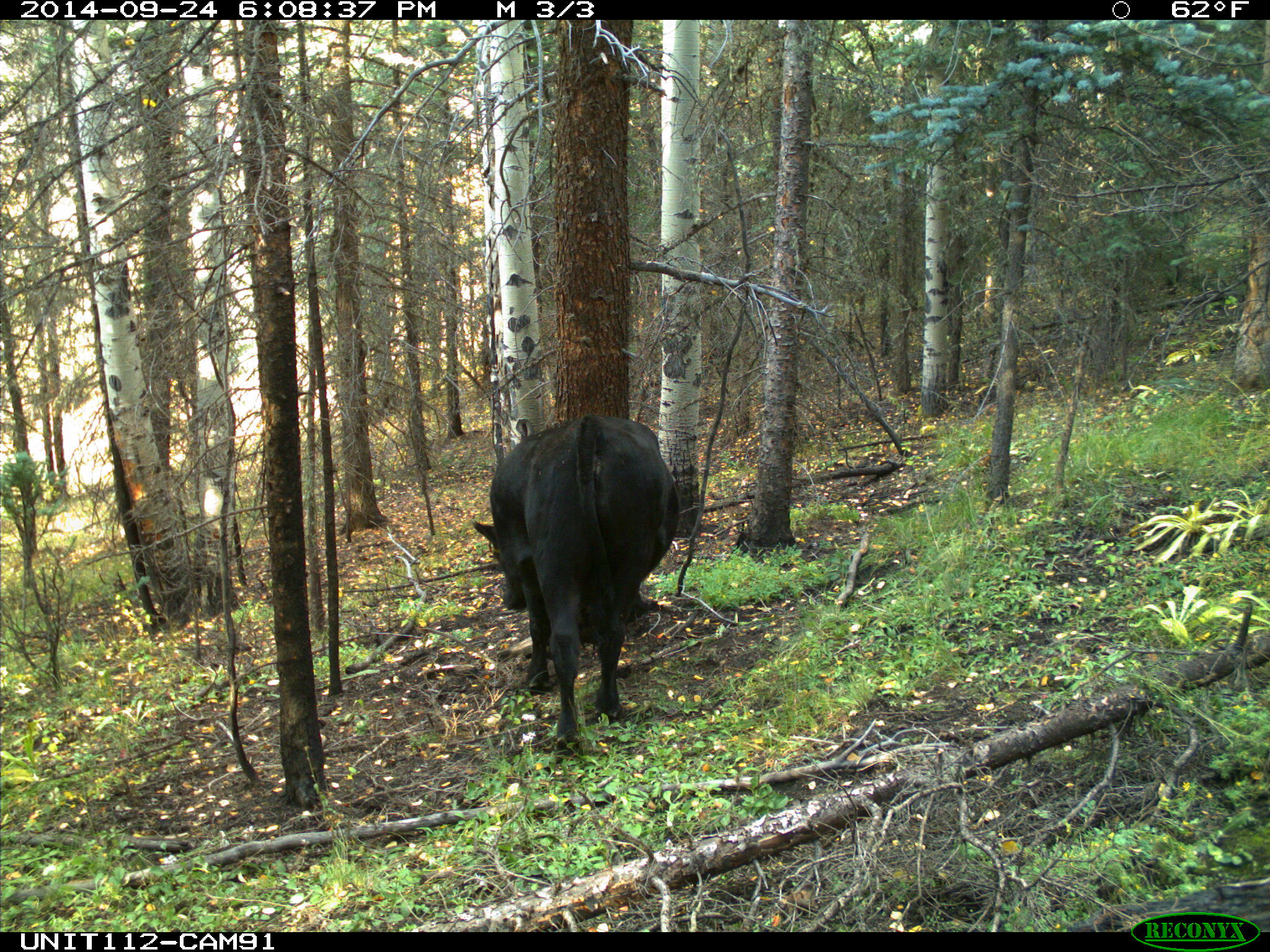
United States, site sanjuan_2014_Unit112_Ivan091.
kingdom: Animalia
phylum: Chordata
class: Mammalia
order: Artiodactyla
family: Bovidae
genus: Bos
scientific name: Bos taurus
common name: domestic cow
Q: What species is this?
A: Bos taurus (domestic cow).